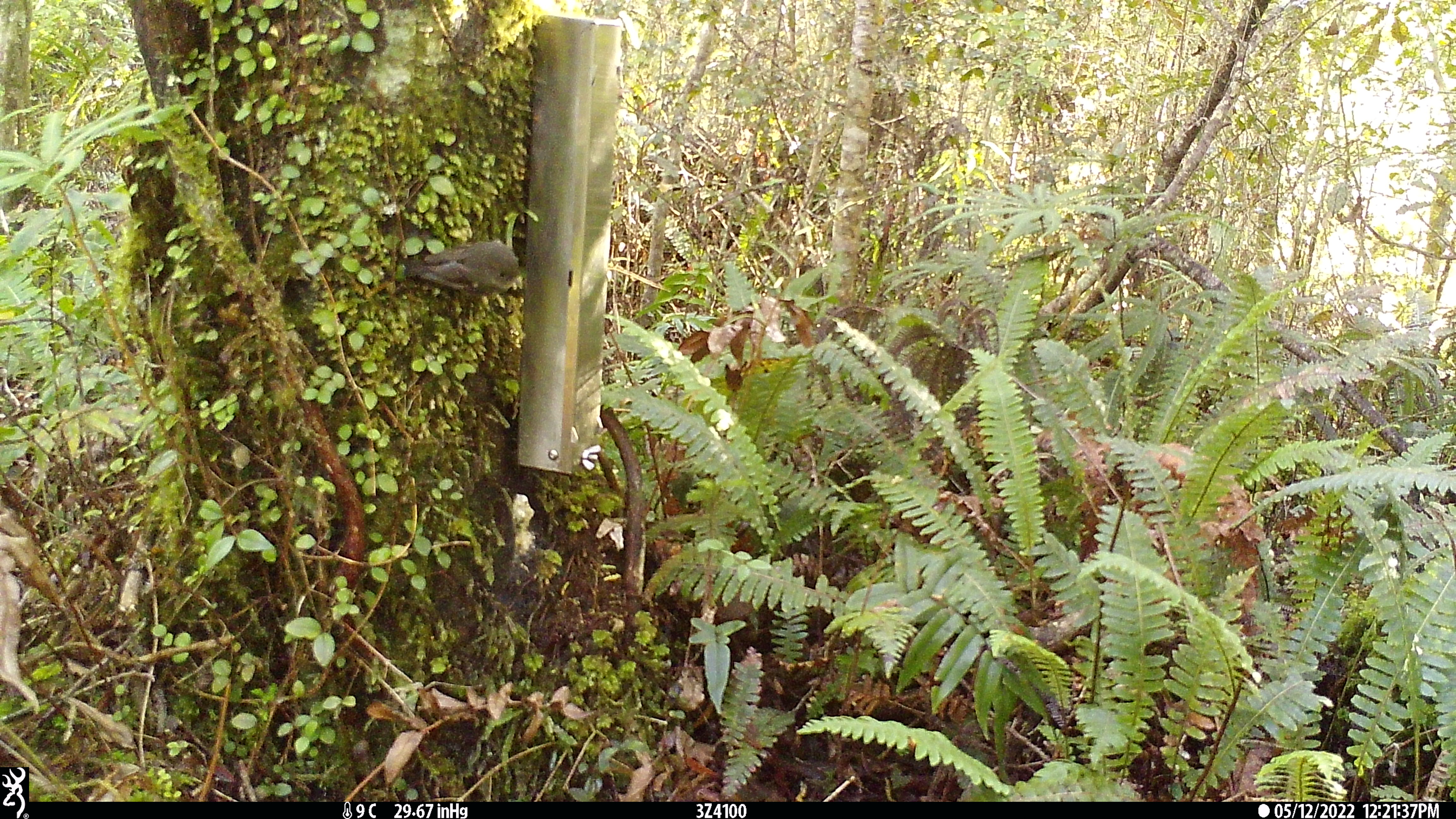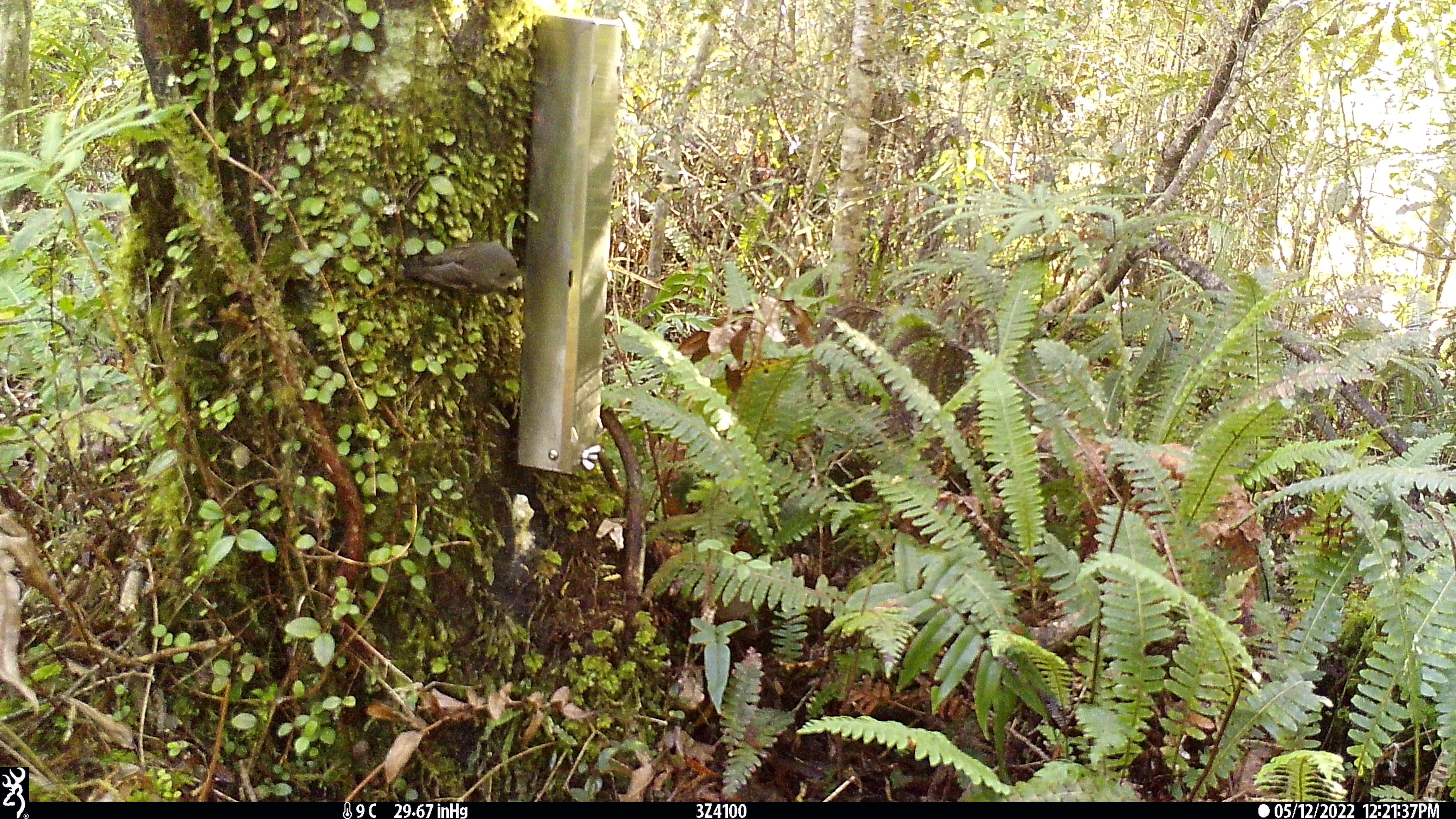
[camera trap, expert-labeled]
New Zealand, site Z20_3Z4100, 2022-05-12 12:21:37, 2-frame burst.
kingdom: Animalia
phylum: Chordata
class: Aves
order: Passeriformes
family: Petroicidae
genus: Petroica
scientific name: Petroica macrocephala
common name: tomtit